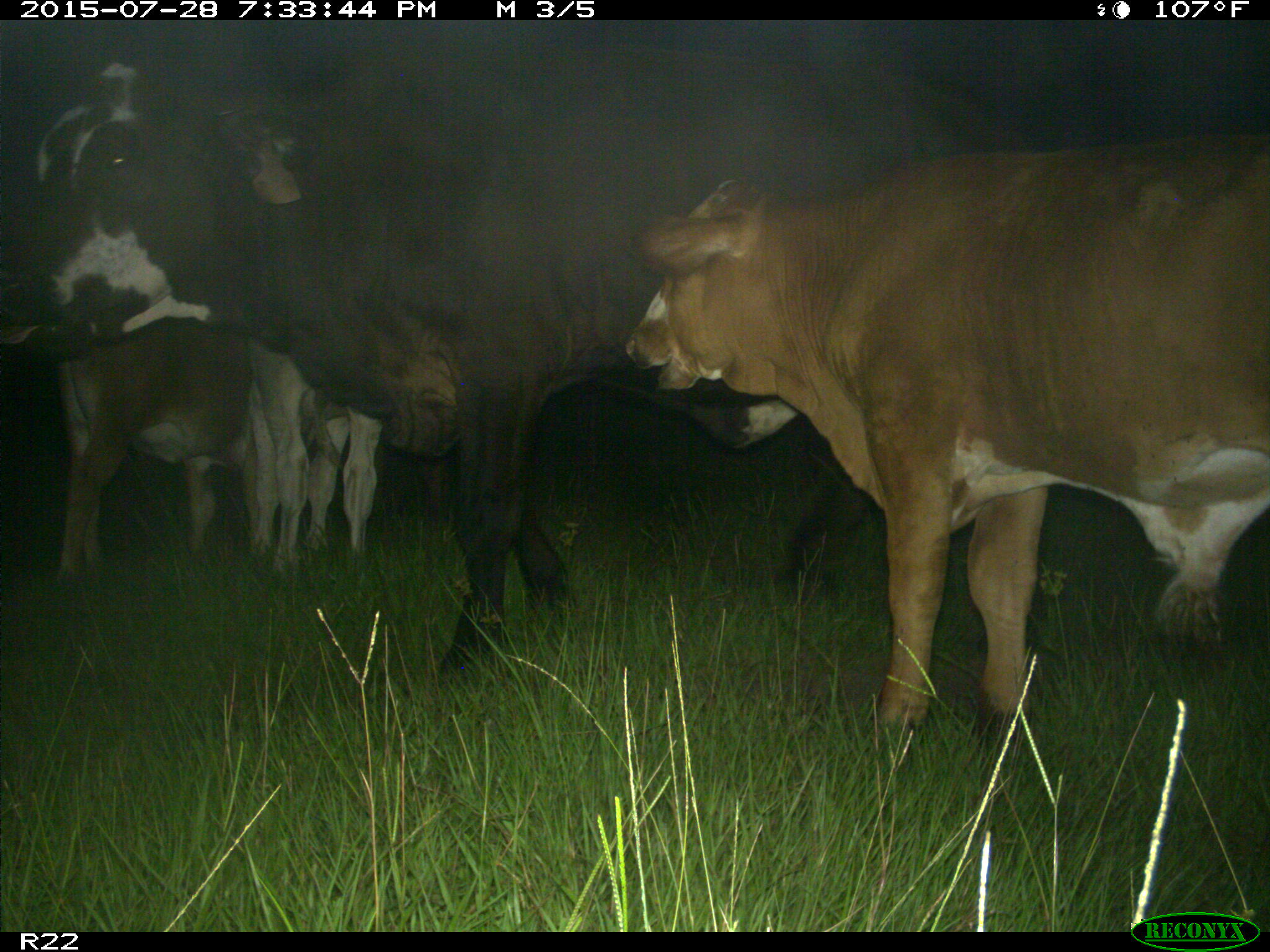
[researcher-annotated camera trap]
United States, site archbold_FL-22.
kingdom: Animalia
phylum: Chordata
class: Mammalia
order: Artiodactyla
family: Bovidae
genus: Bos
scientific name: Bos taurus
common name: domestic cow